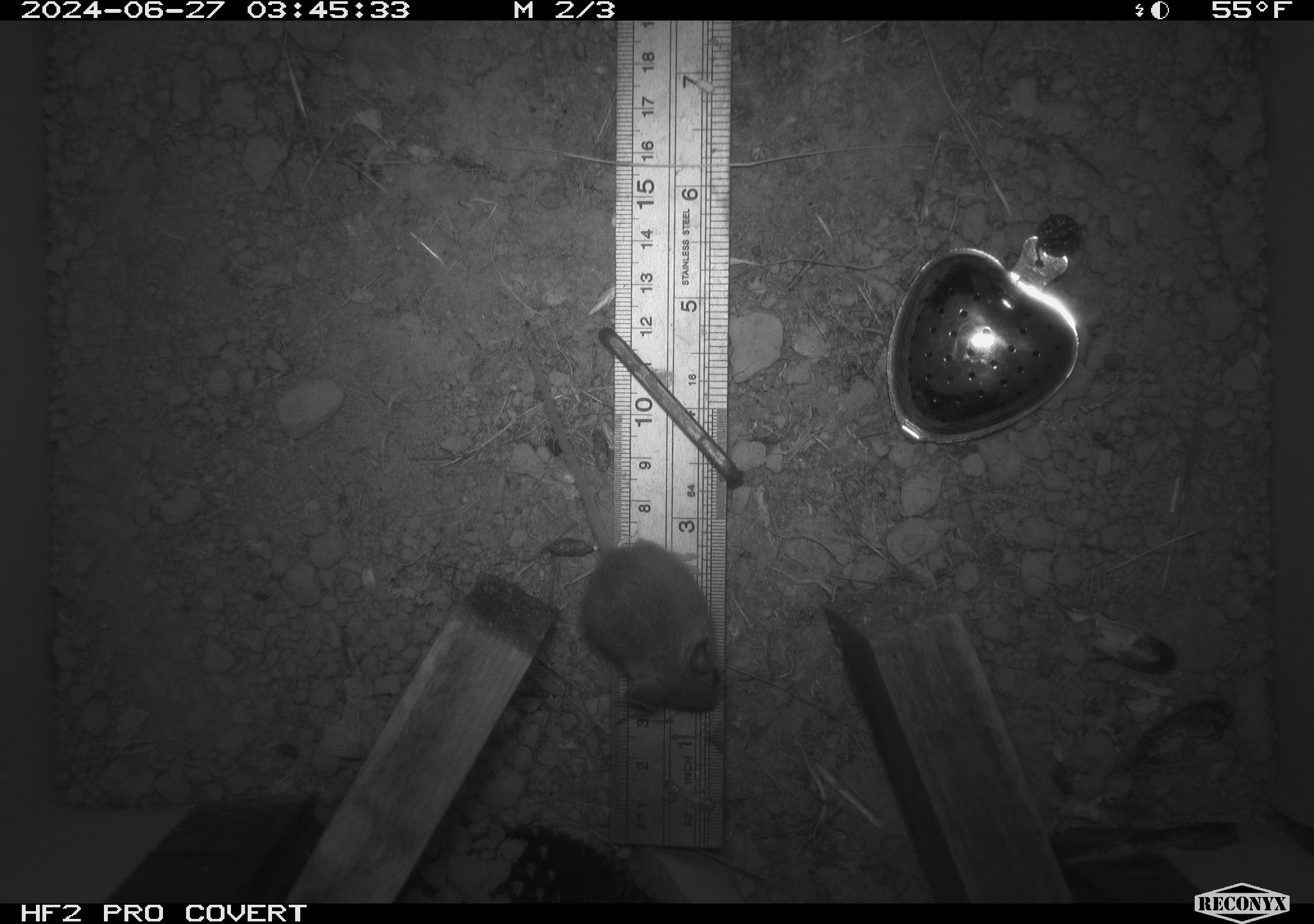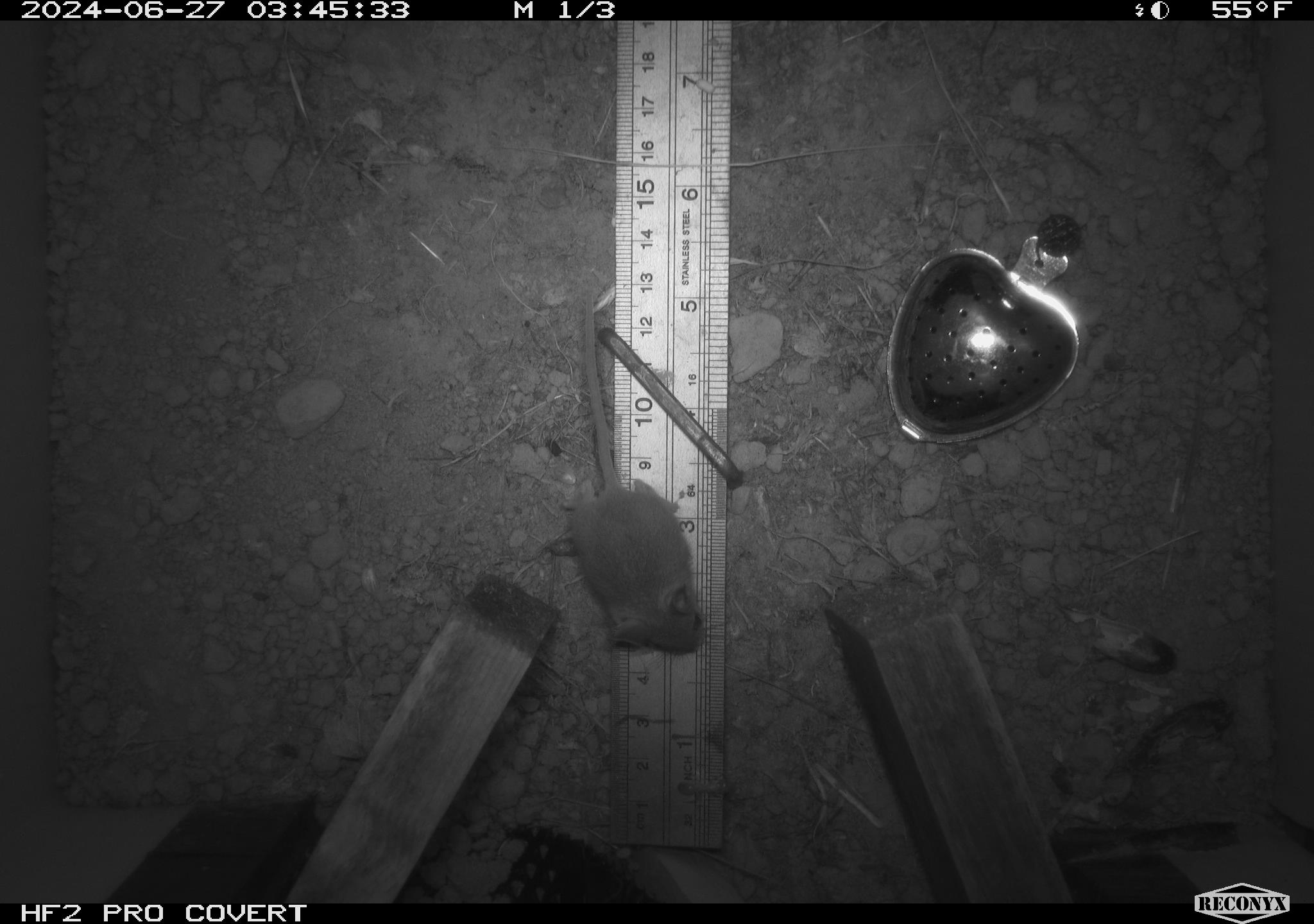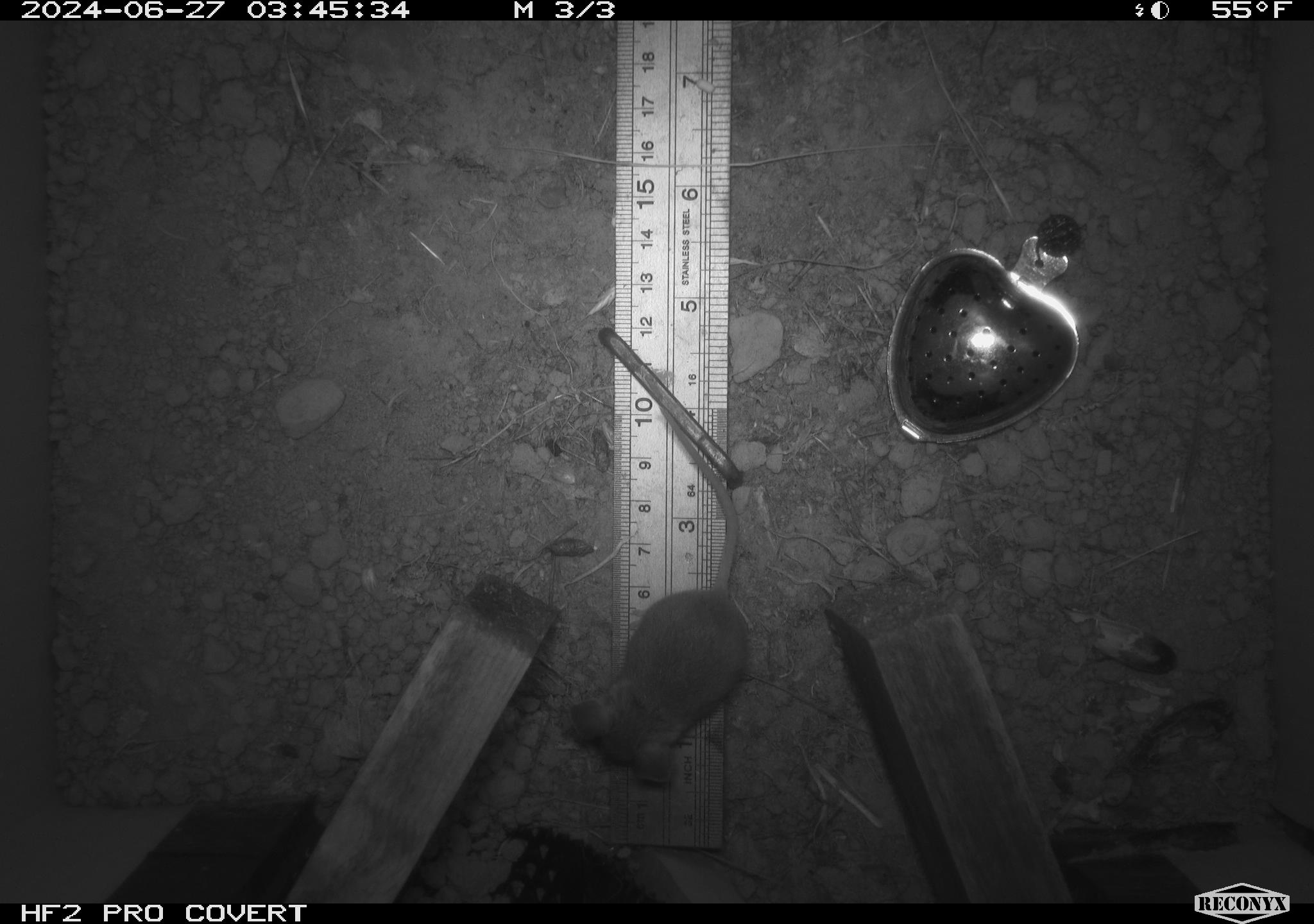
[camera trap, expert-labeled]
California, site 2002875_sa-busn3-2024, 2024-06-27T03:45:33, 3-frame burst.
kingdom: Animalia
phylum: Chordata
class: Mammalia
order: Rodentia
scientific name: Rodentia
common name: mouse species